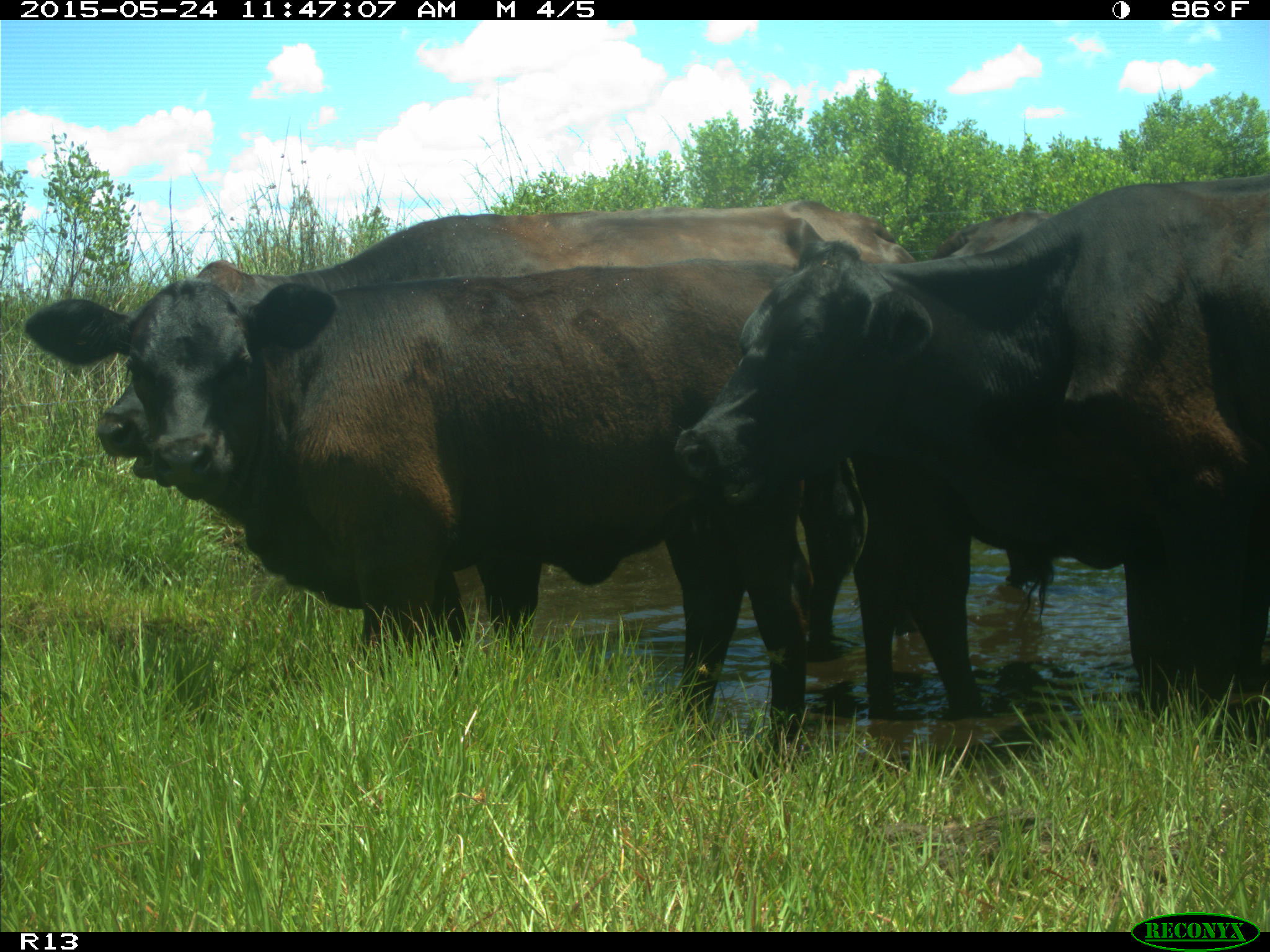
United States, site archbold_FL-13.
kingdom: Animalia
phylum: Chordata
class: Mammalia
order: Artiodactyla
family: Bovidae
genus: Bos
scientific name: Bos taurus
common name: domestic cow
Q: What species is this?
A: Bos taurus (domestic cow).